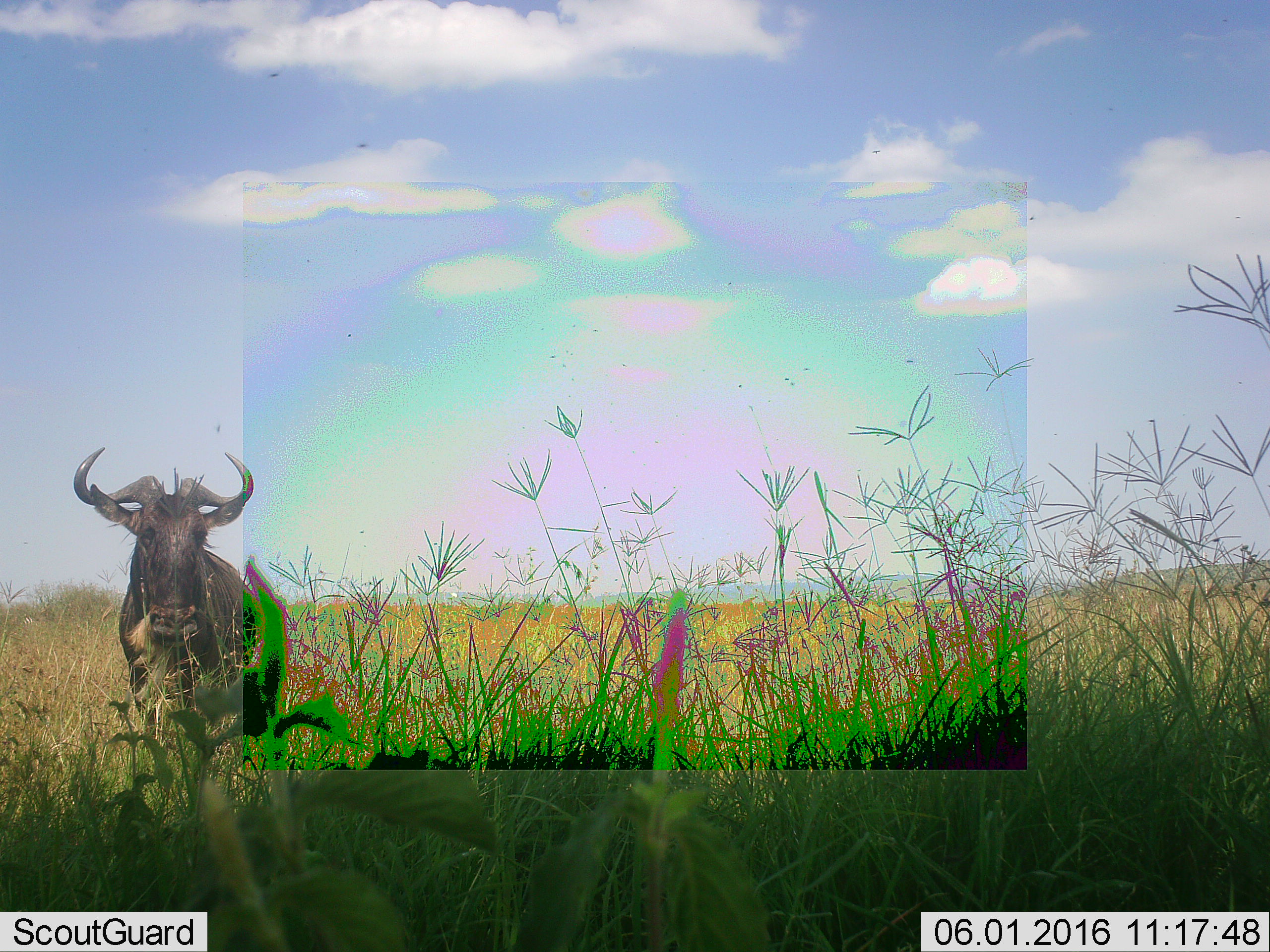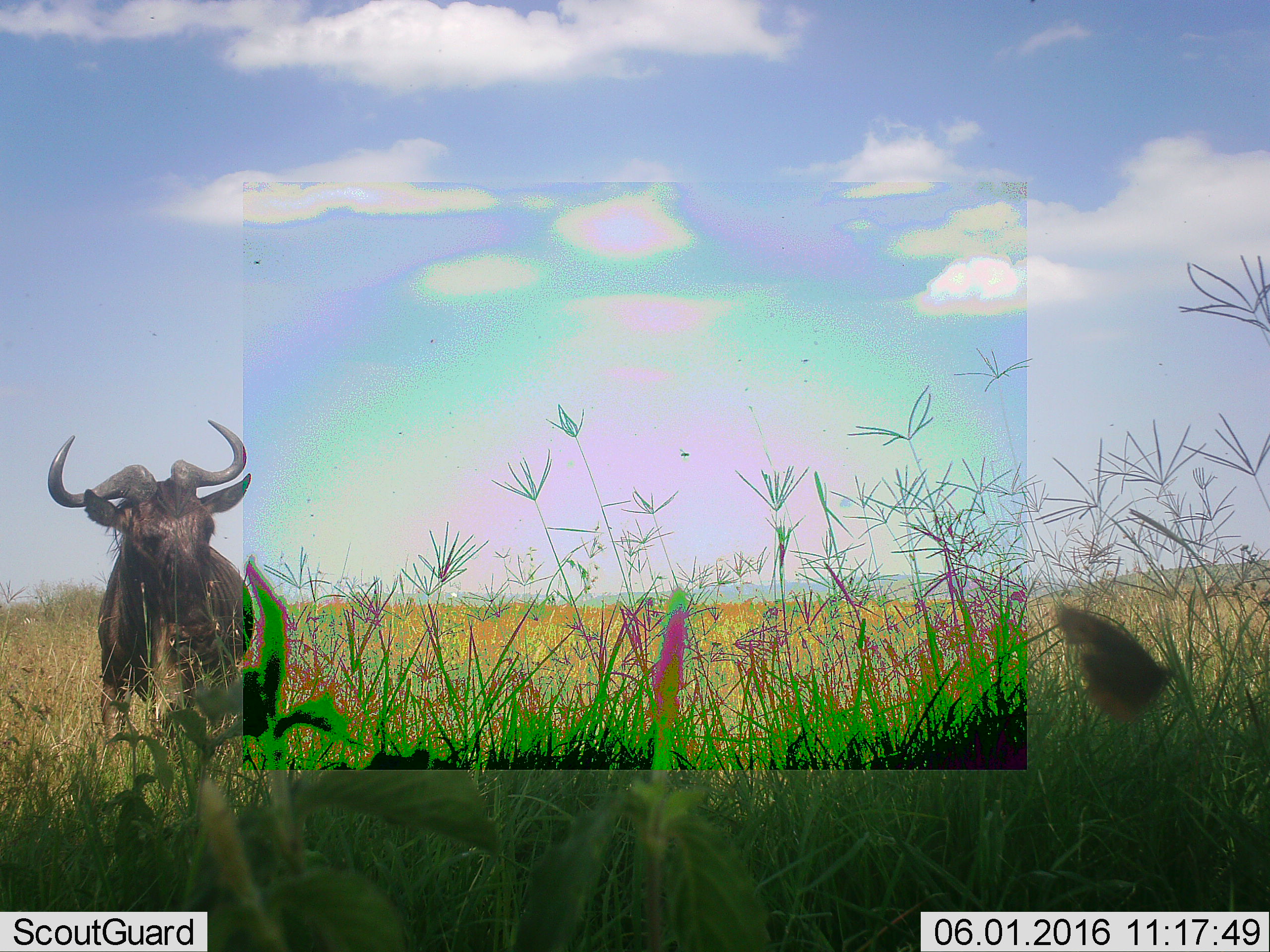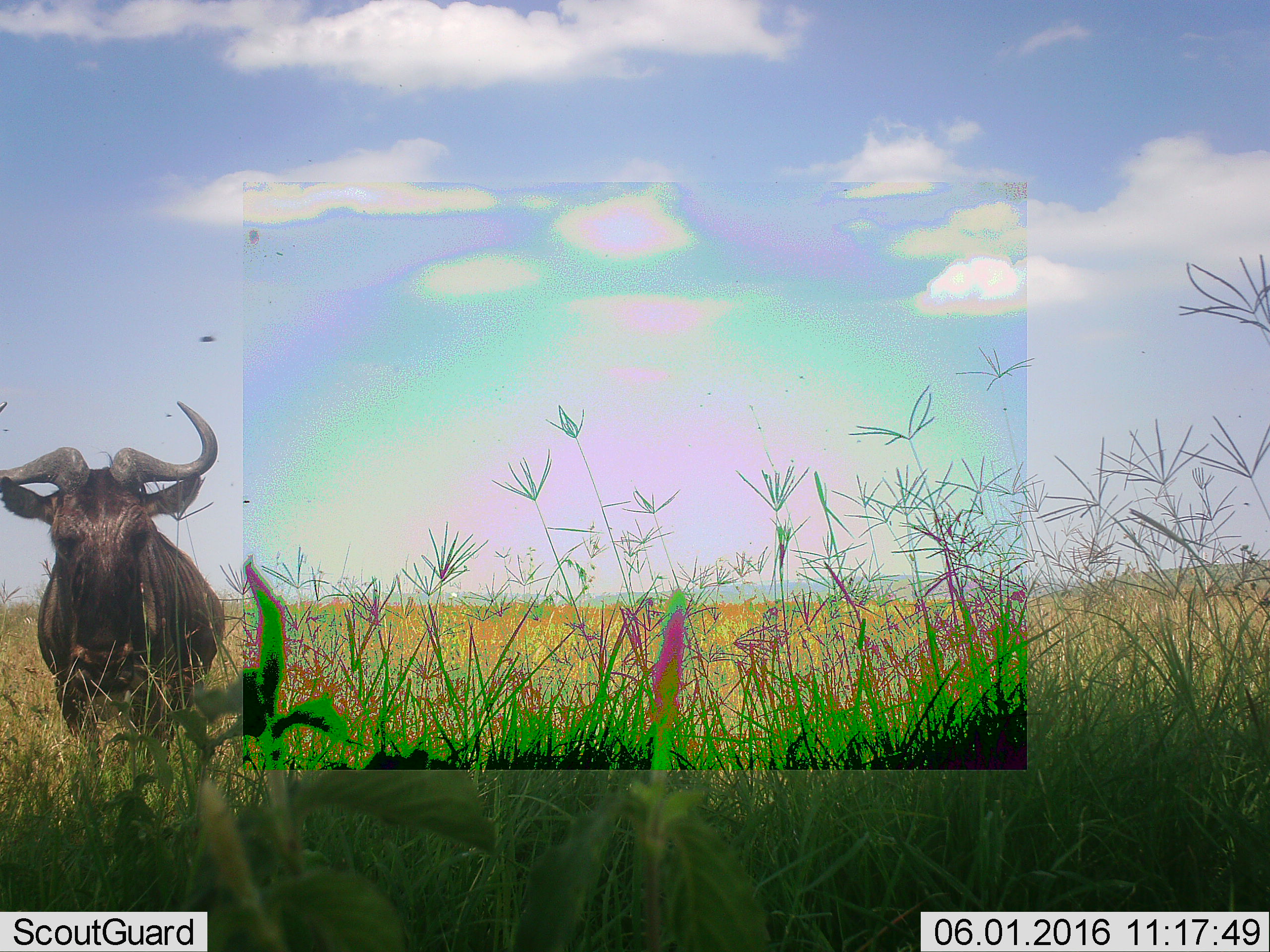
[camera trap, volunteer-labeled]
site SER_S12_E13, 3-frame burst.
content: unidentified animal